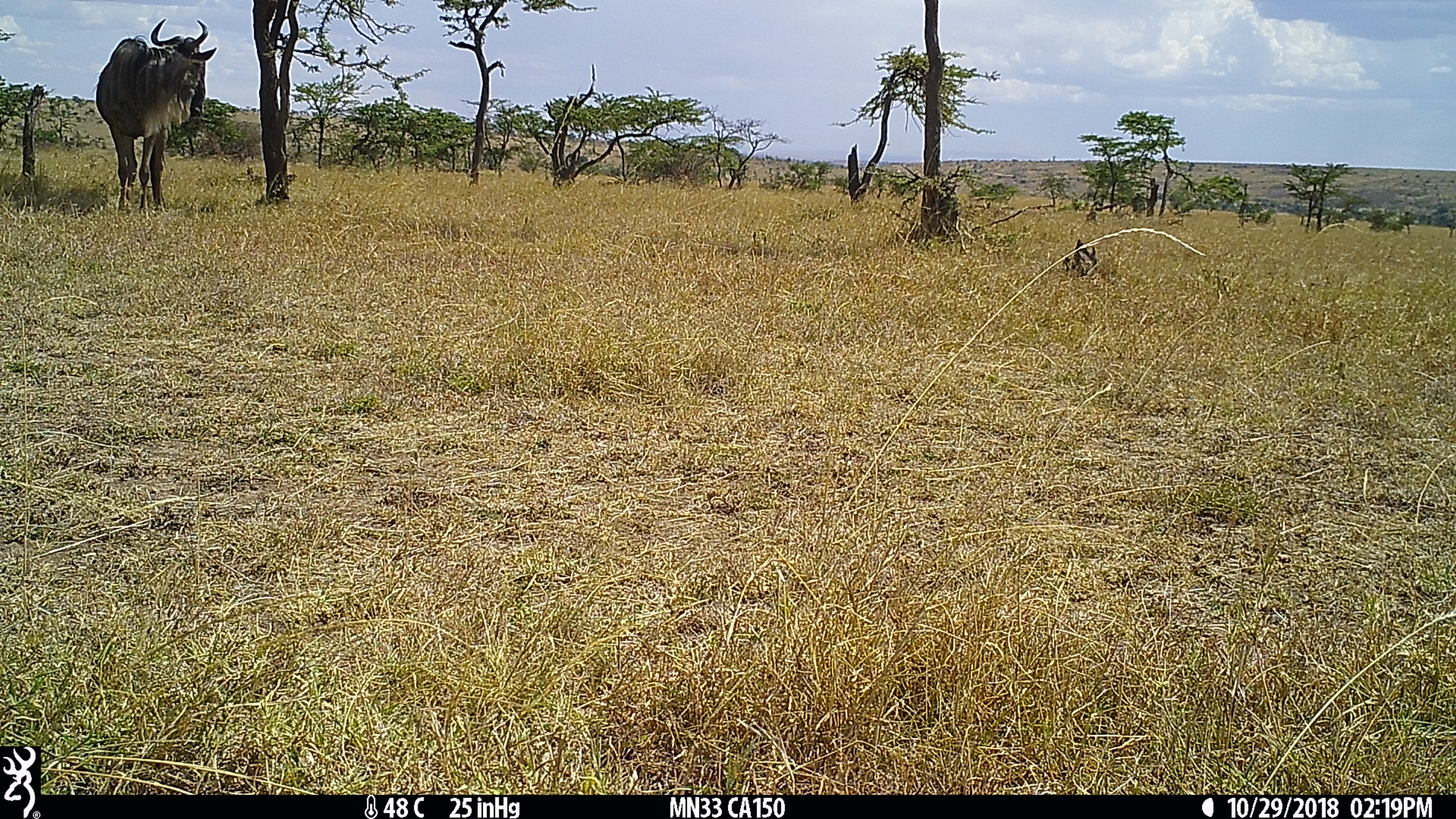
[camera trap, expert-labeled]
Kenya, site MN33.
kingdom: Animalia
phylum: Chordata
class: Mammalia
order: Artiodactyla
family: Bovidae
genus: Connochaetes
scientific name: Connochaetes taurinus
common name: blue wildebeest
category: wildebeest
Wildebeest (blue wildebeest) (Connochaetes taurinus).